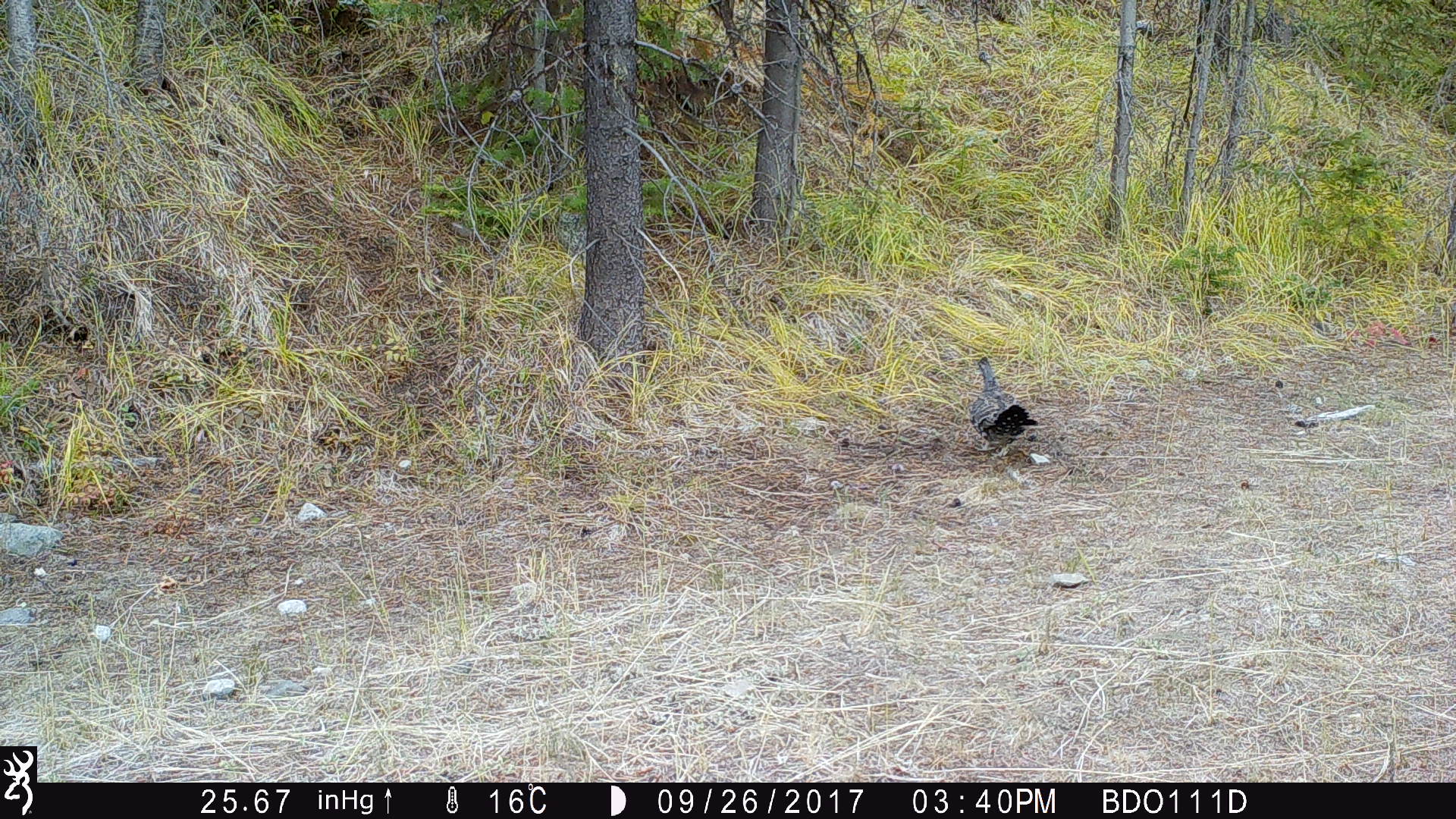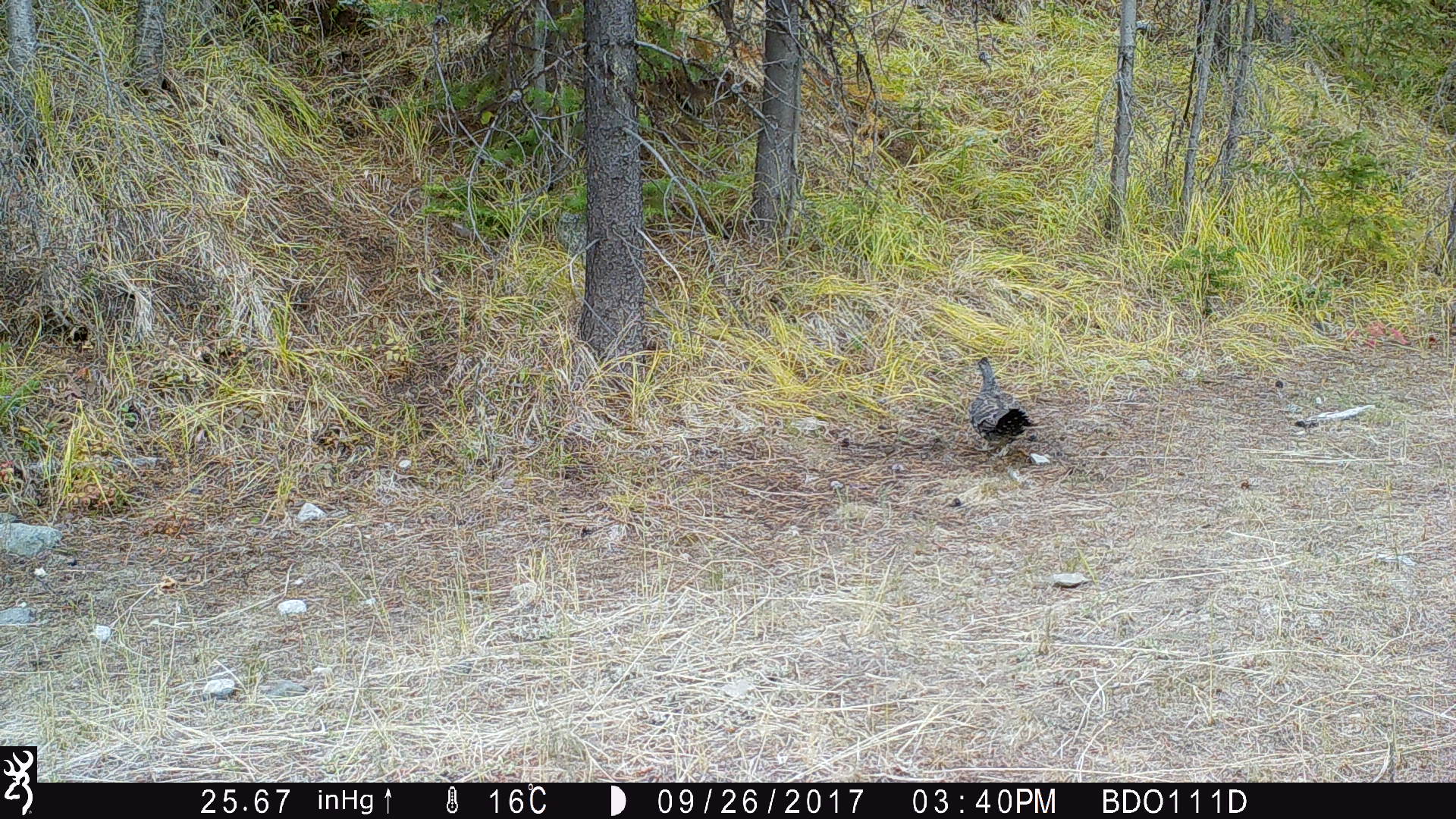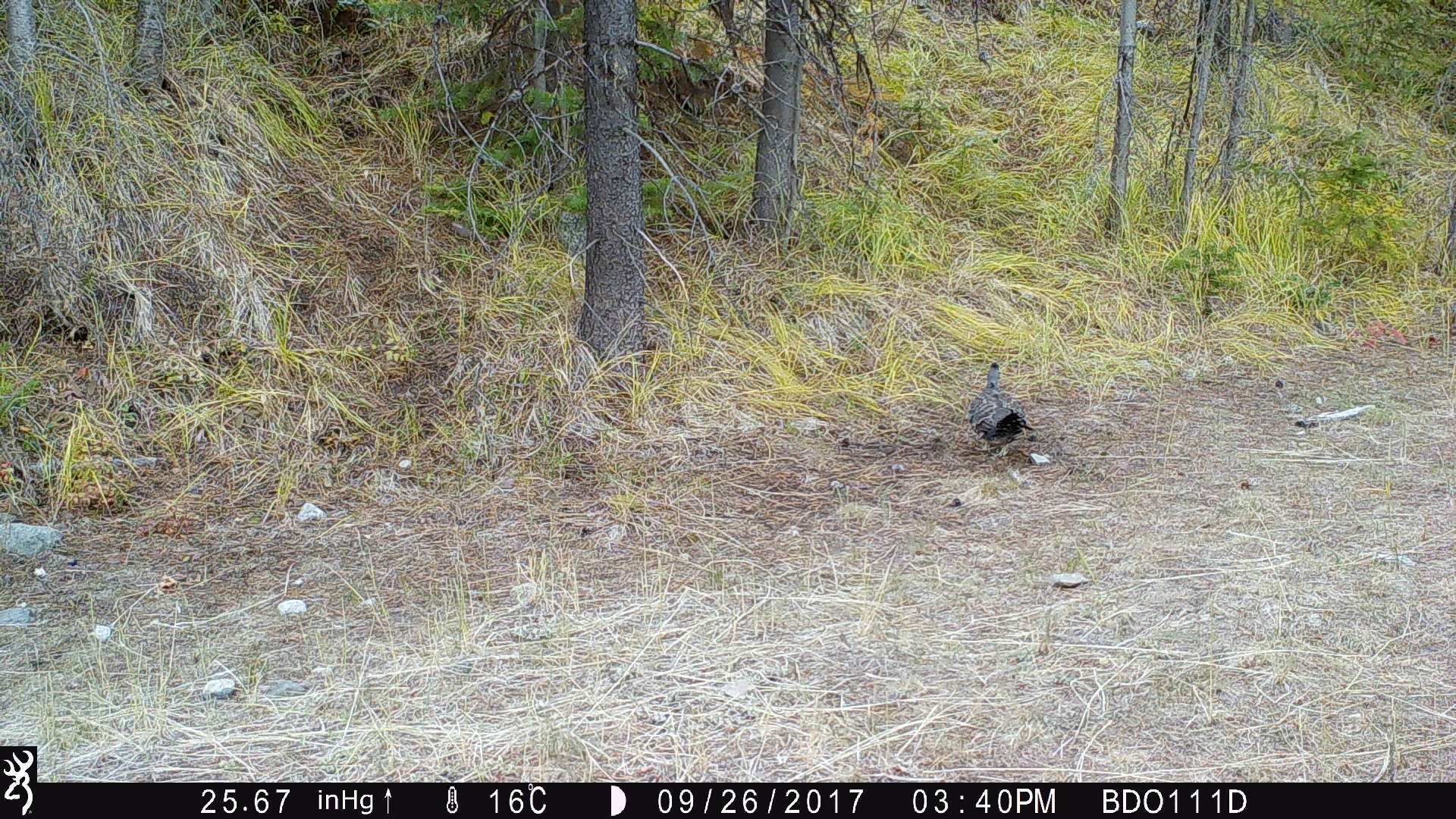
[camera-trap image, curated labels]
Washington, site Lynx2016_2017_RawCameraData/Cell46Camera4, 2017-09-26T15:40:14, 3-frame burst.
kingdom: Animalia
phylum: Chordata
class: Aves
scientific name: Aves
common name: birds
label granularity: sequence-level